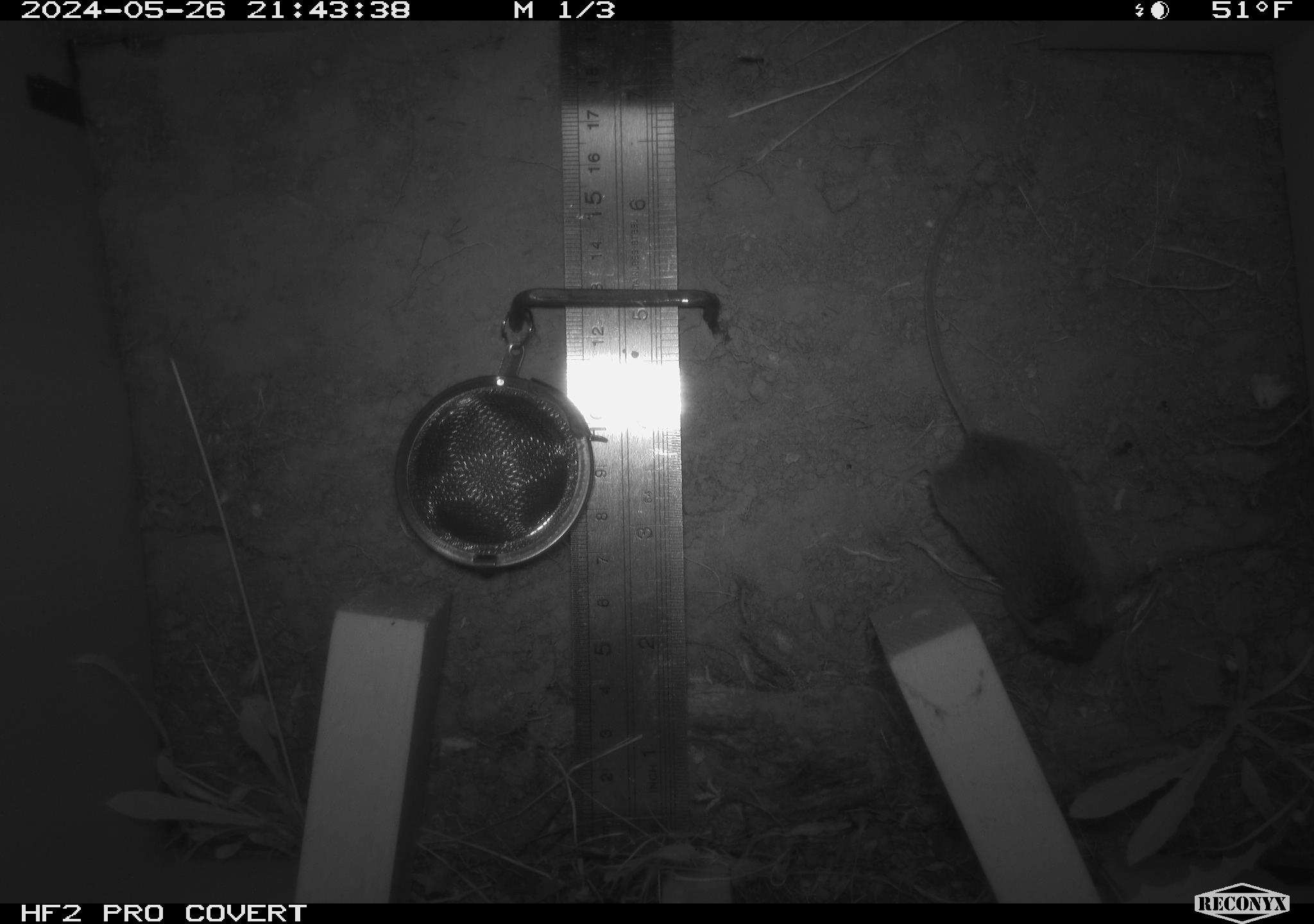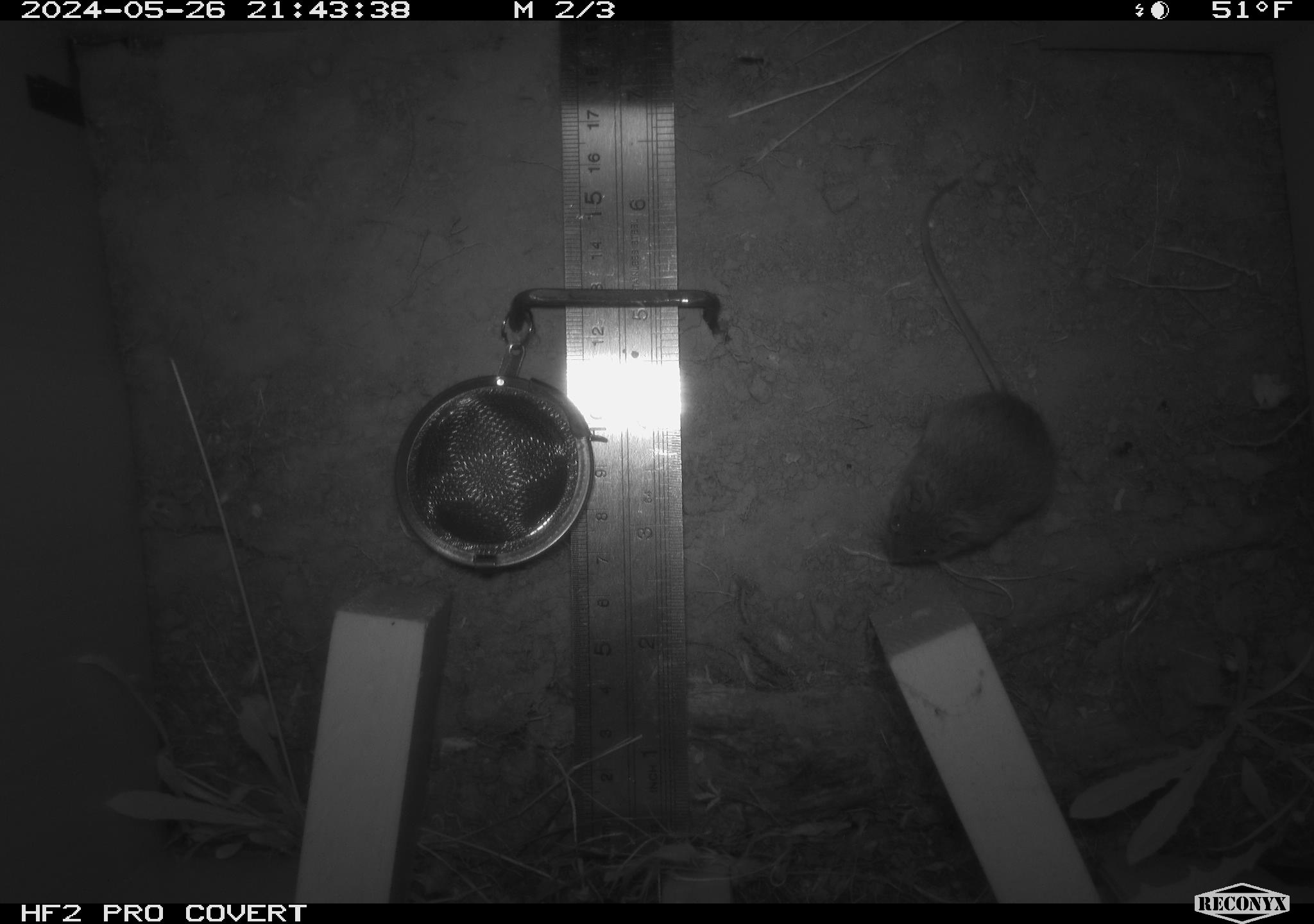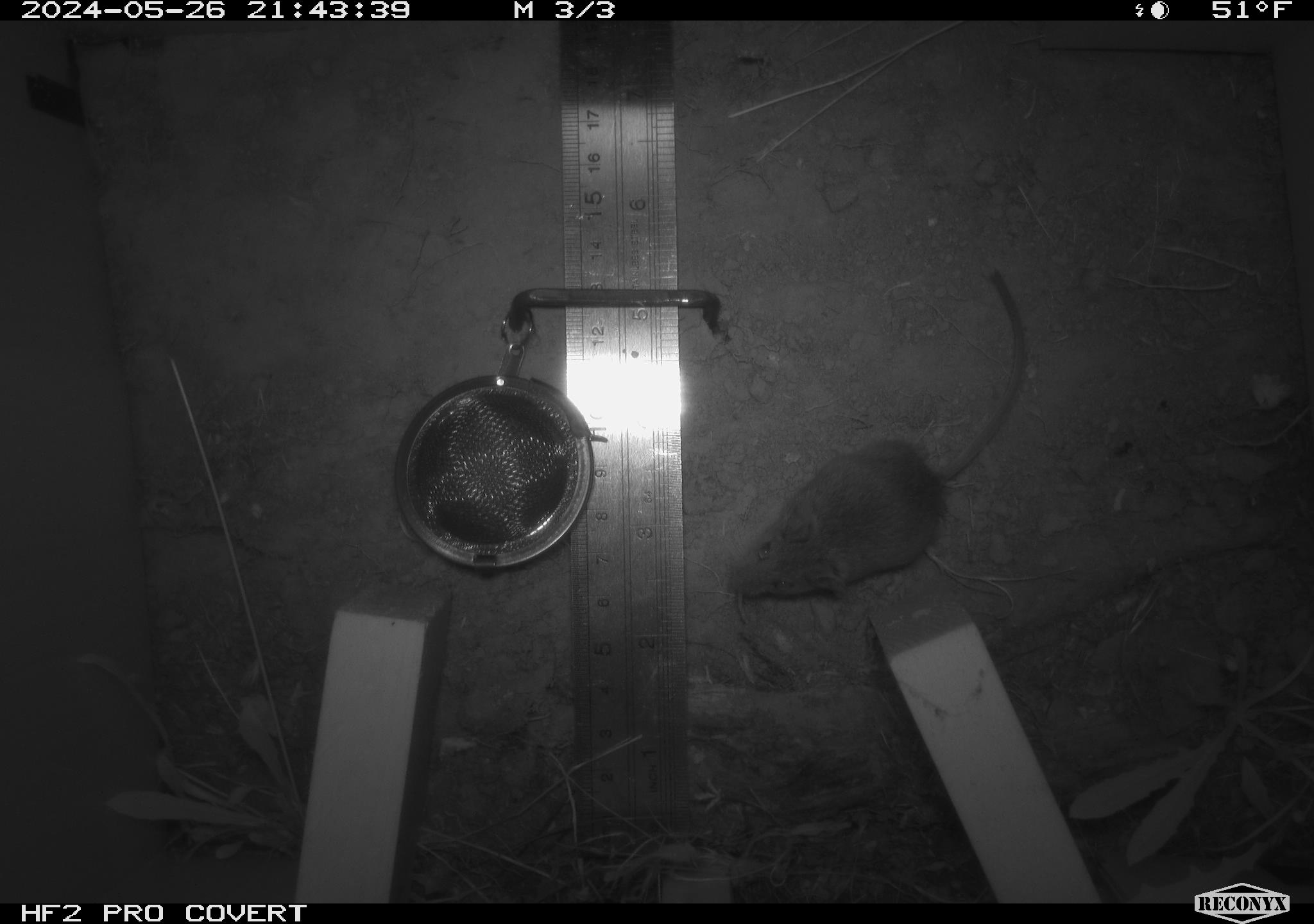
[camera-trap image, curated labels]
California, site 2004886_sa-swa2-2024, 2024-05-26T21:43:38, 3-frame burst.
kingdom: Animalia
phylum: Chordata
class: Mammalia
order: Rodentia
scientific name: Rodentia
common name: mouse species